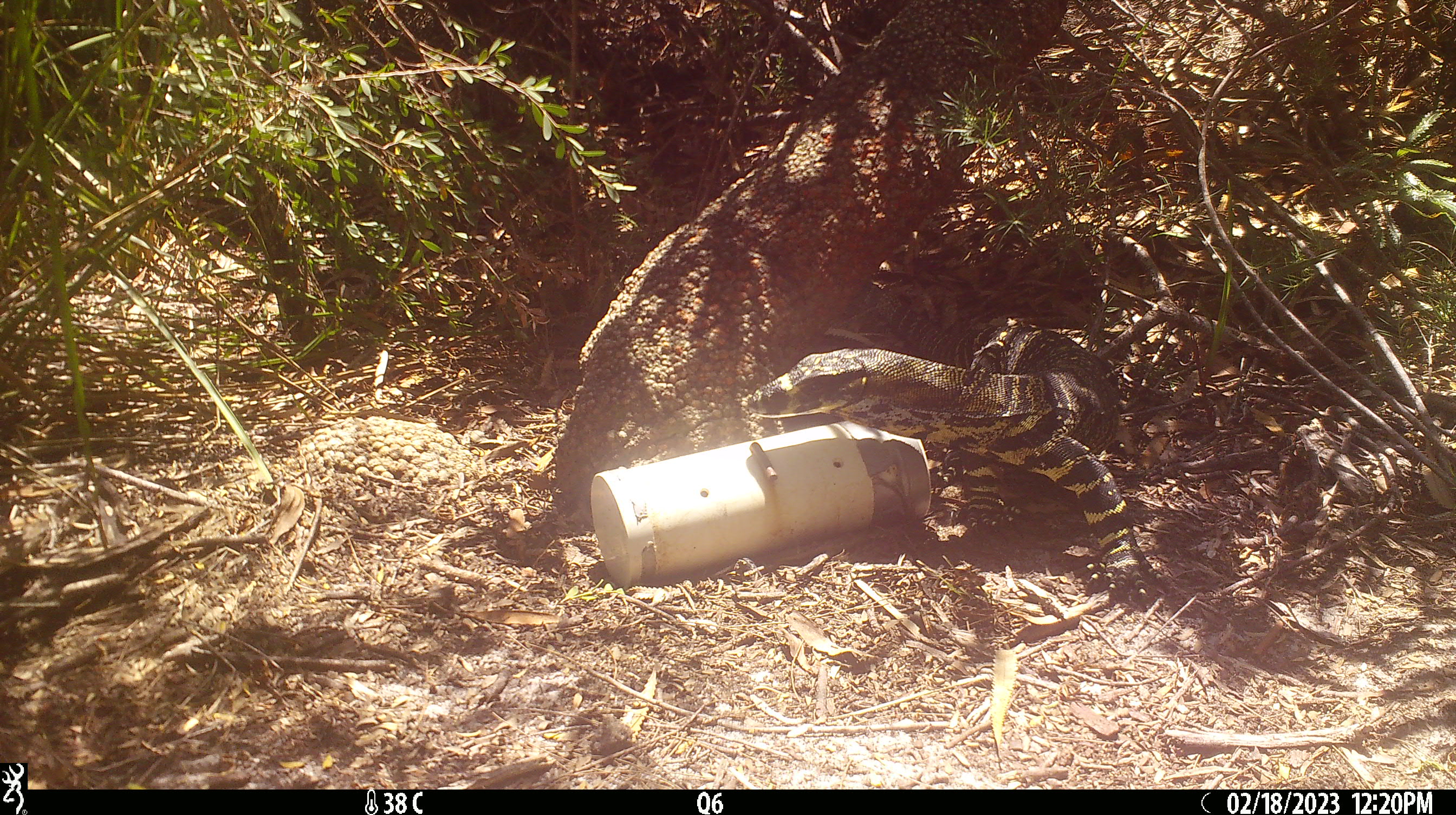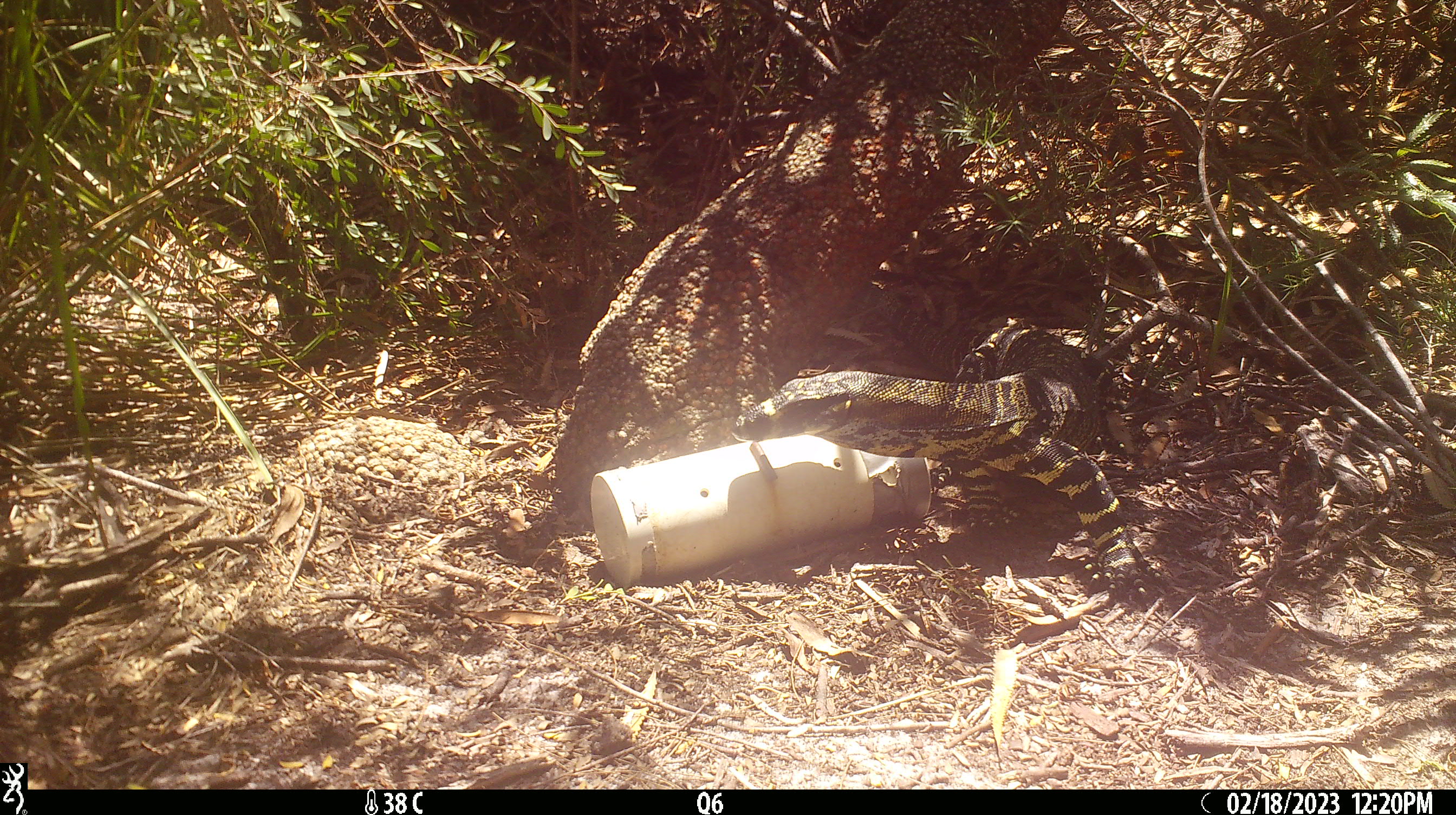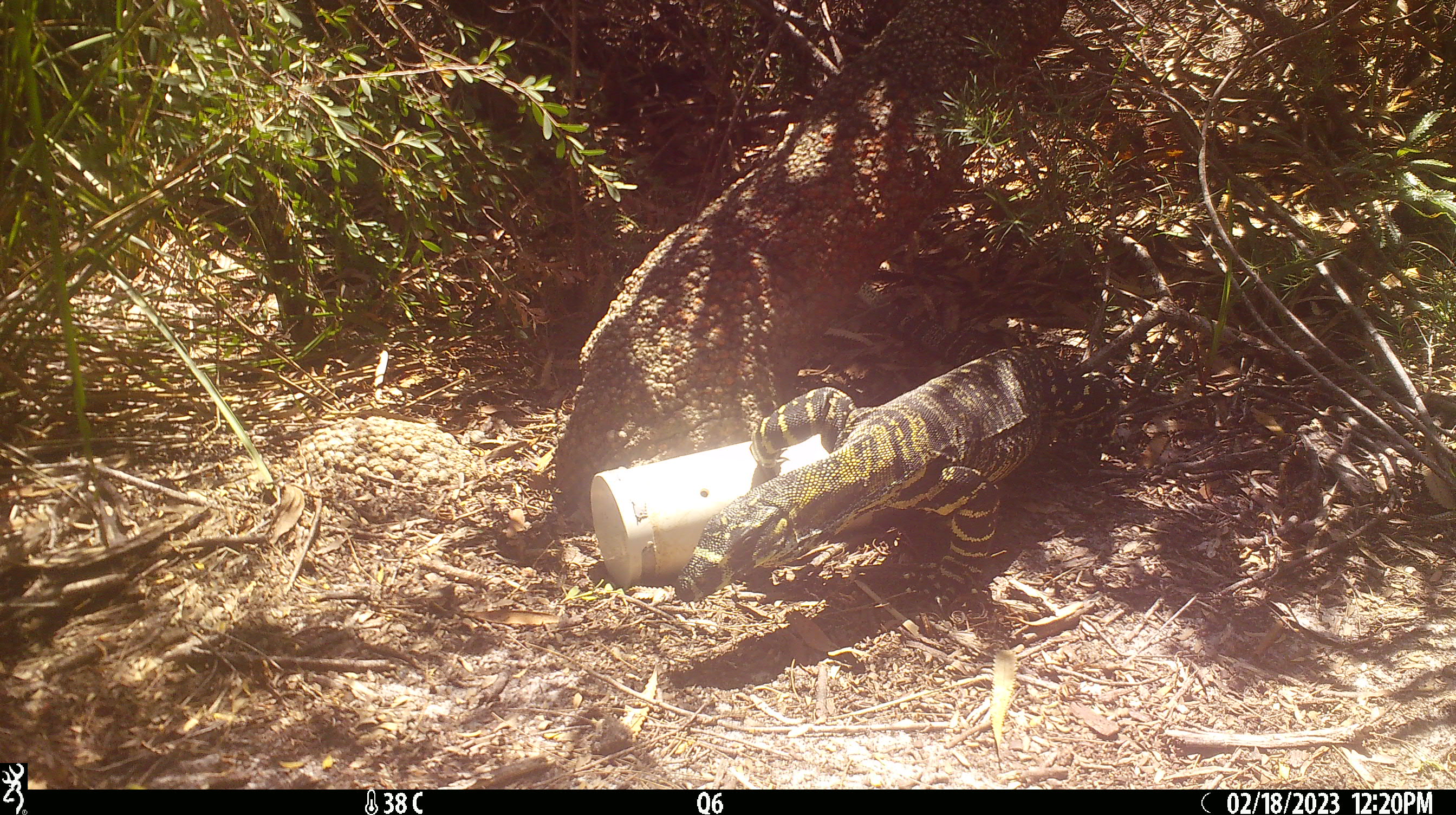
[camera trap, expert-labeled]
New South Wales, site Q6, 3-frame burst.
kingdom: Animalia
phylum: Chordata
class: Reptilia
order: Squamata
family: Varanidae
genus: Varanus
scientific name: Varanus varius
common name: lace monitor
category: goanna